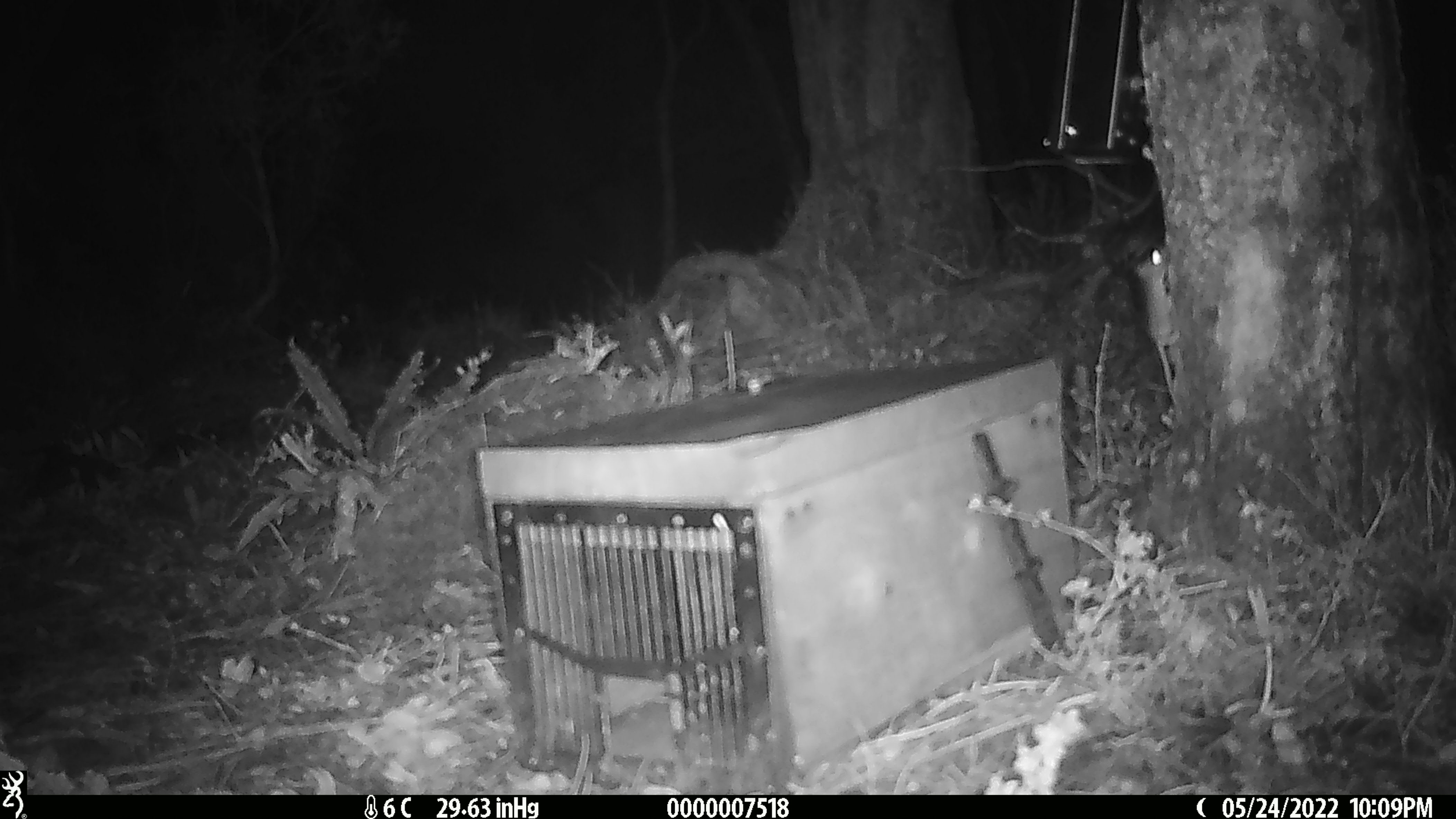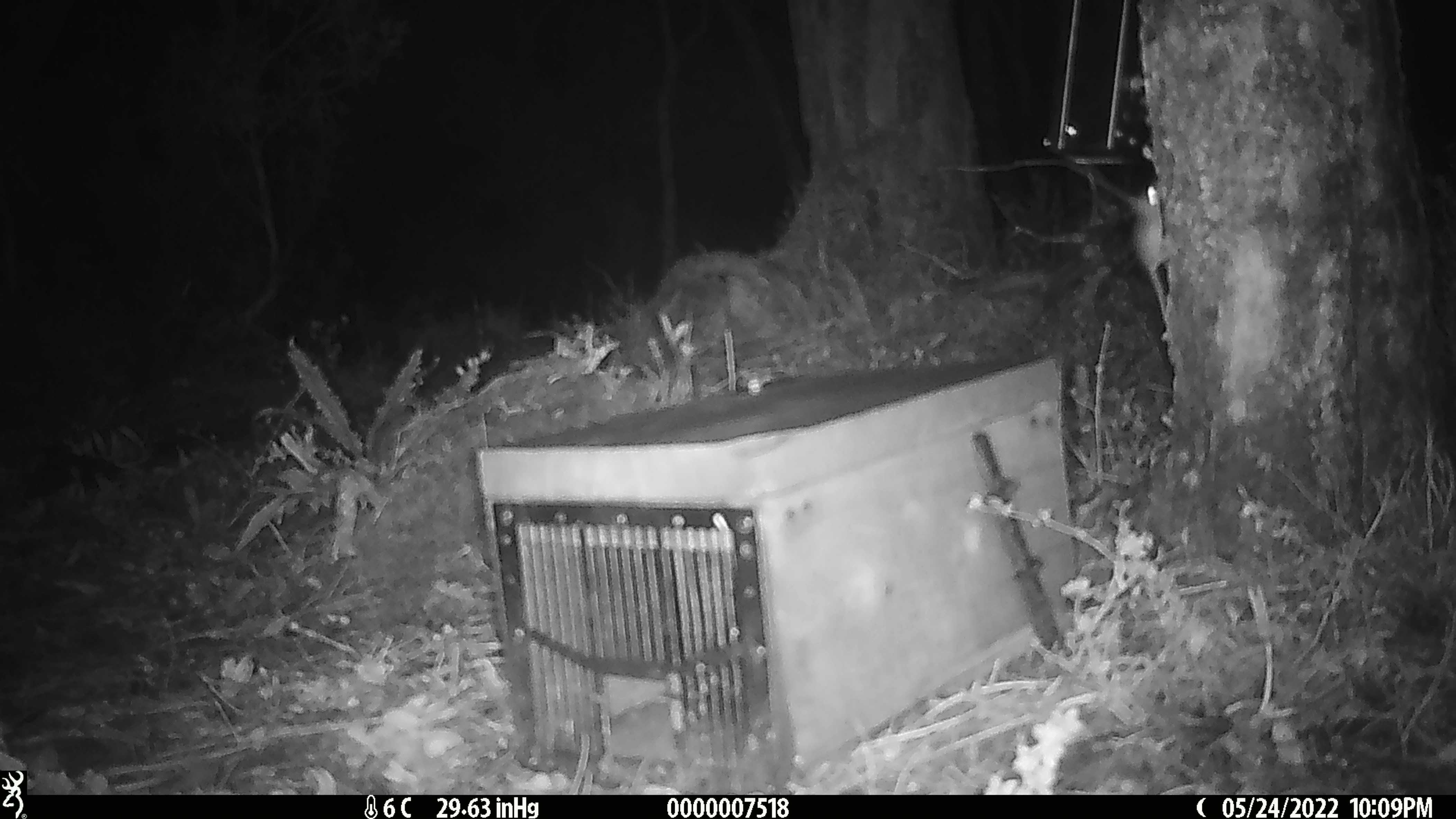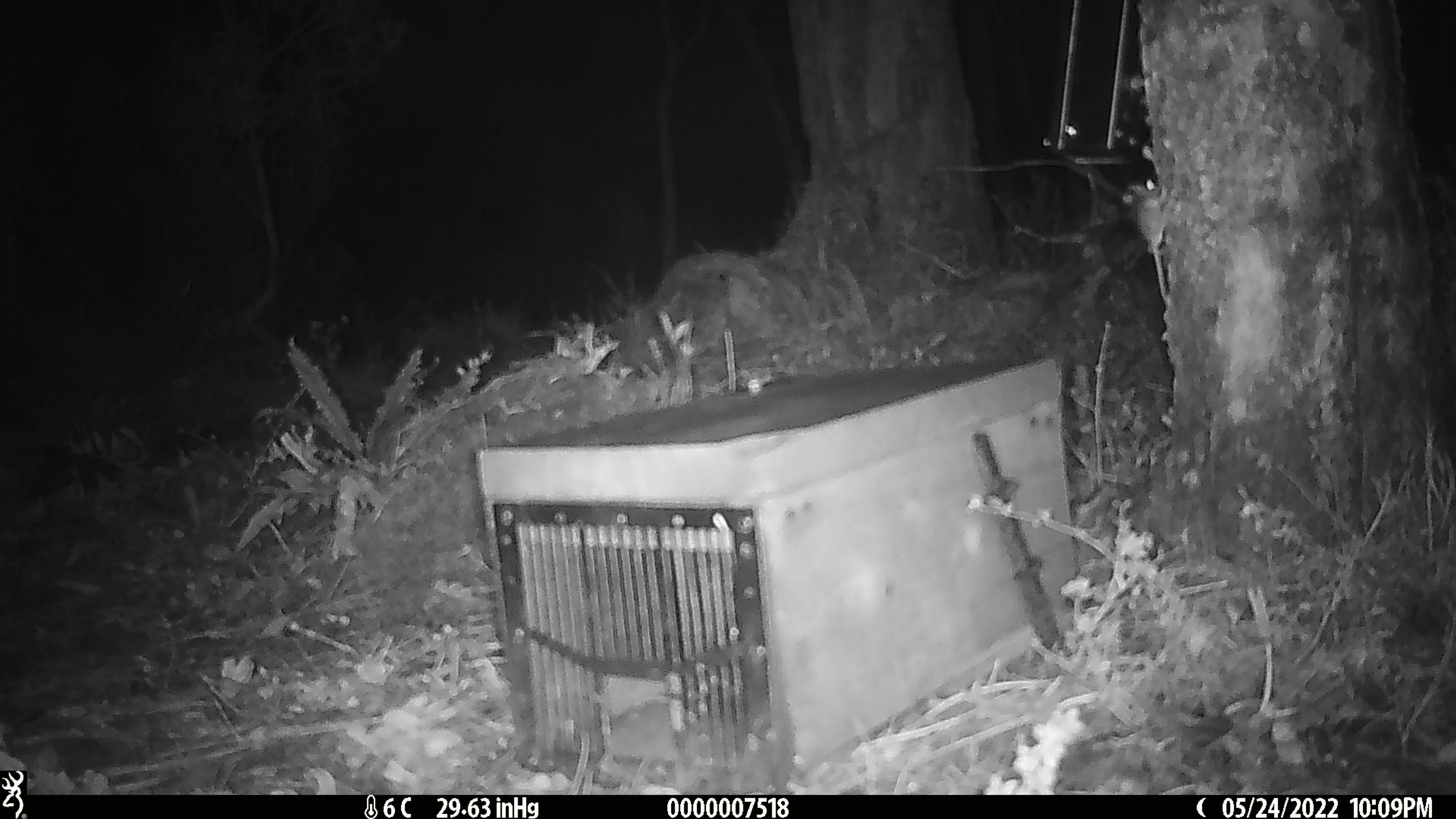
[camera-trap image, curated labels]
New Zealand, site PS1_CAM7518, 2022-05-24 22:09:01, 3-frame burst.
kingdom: Animalia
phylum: Chordata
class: Mammalia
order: Rodentia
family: Muridae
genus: Mus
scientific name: Mus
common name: mouse